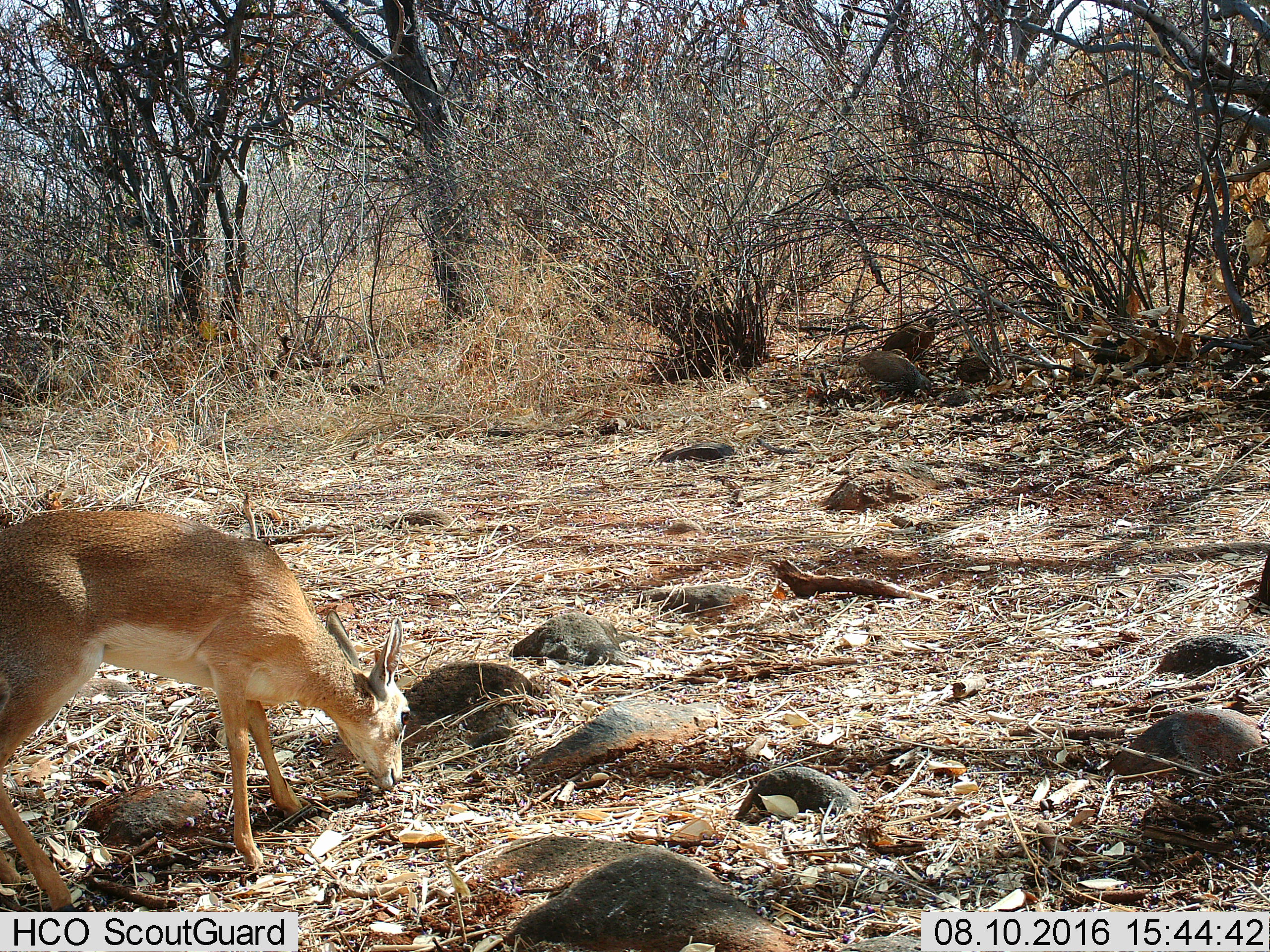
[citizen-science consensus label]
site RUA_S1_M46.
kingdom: Animalia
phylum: Chordata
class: Mammalia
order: Artiodactyla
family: Bovidae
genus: Madoqua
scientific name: Madoqua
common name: dik-dik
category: dikdik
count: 1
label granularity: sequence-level